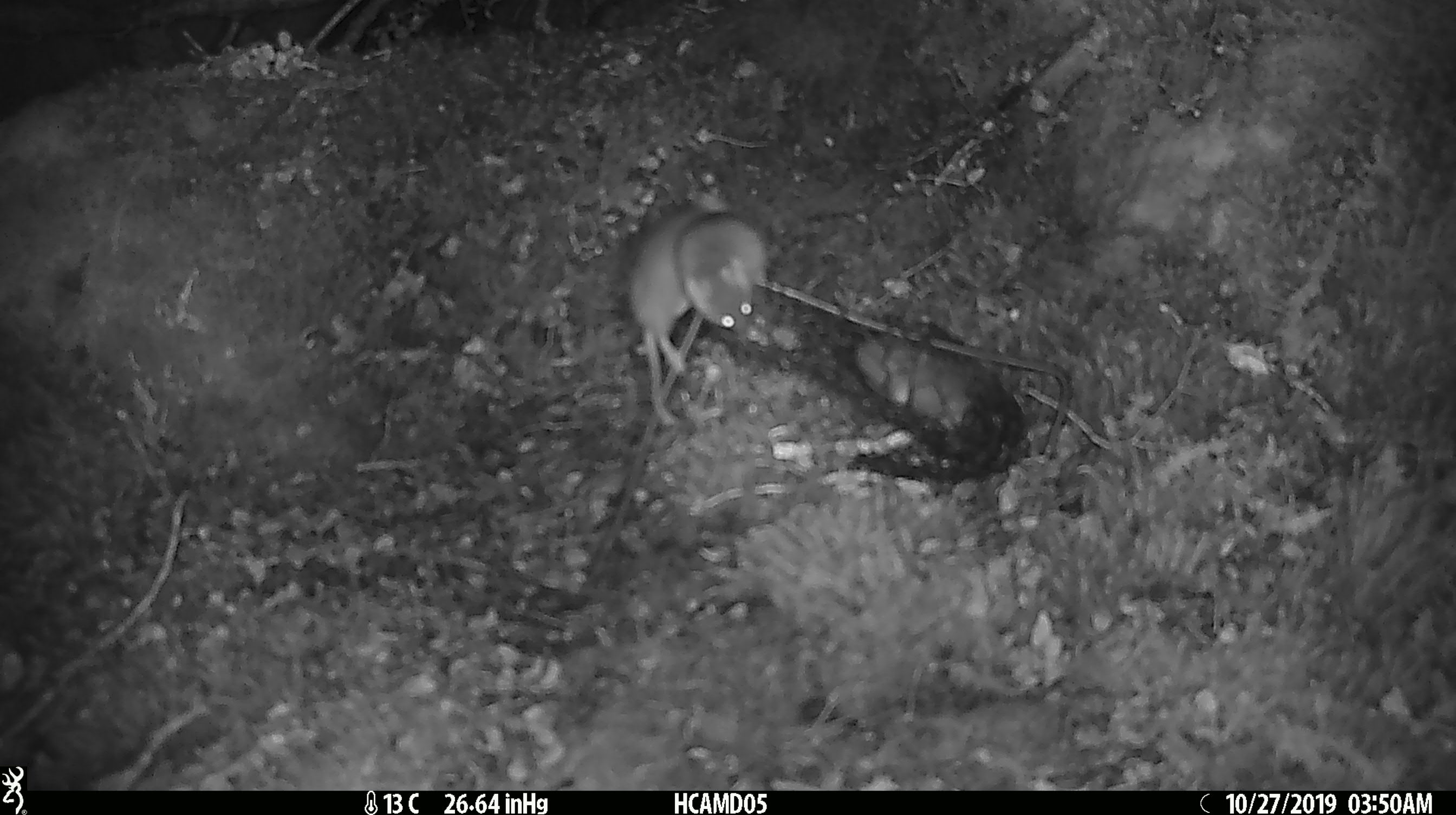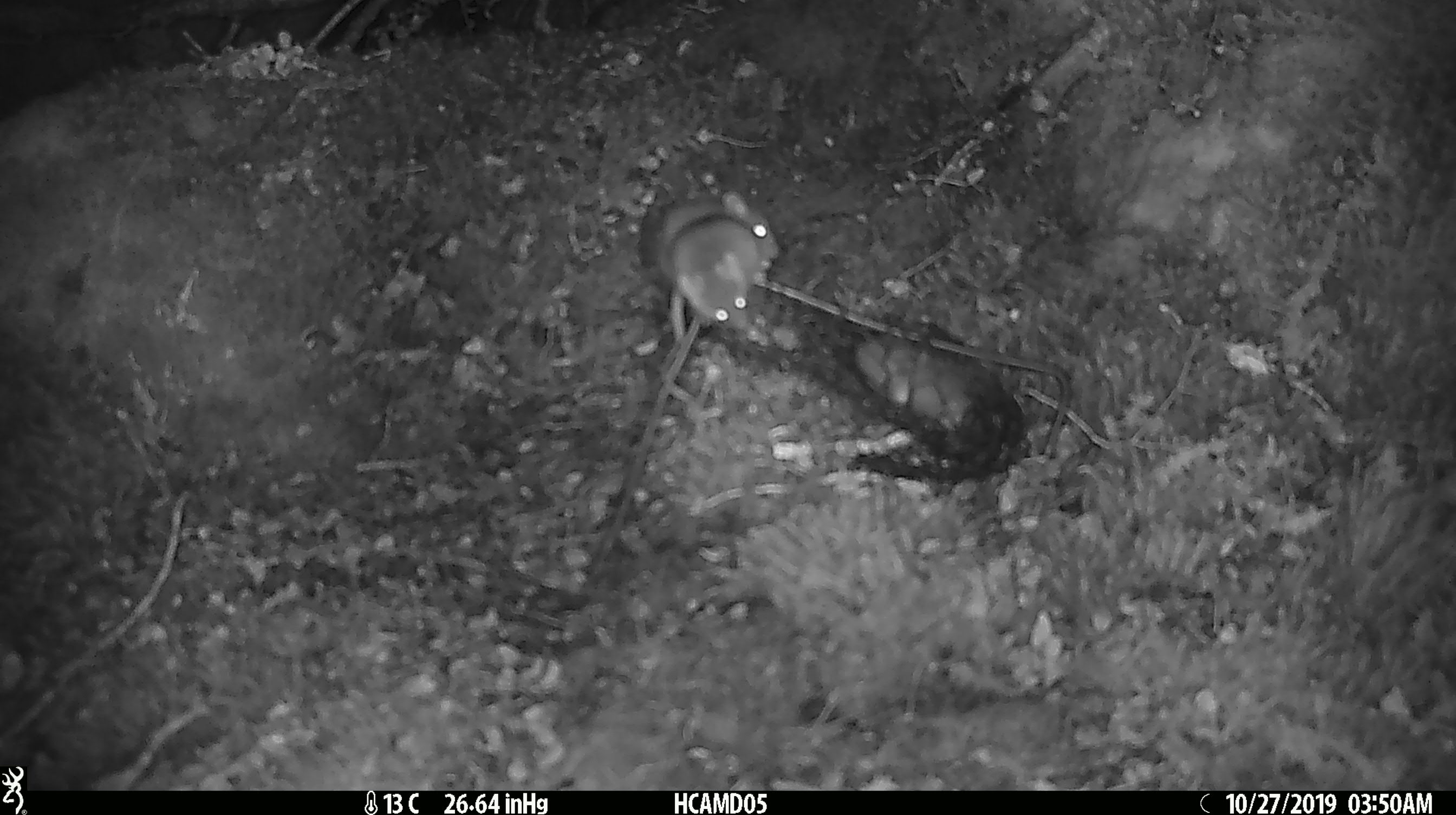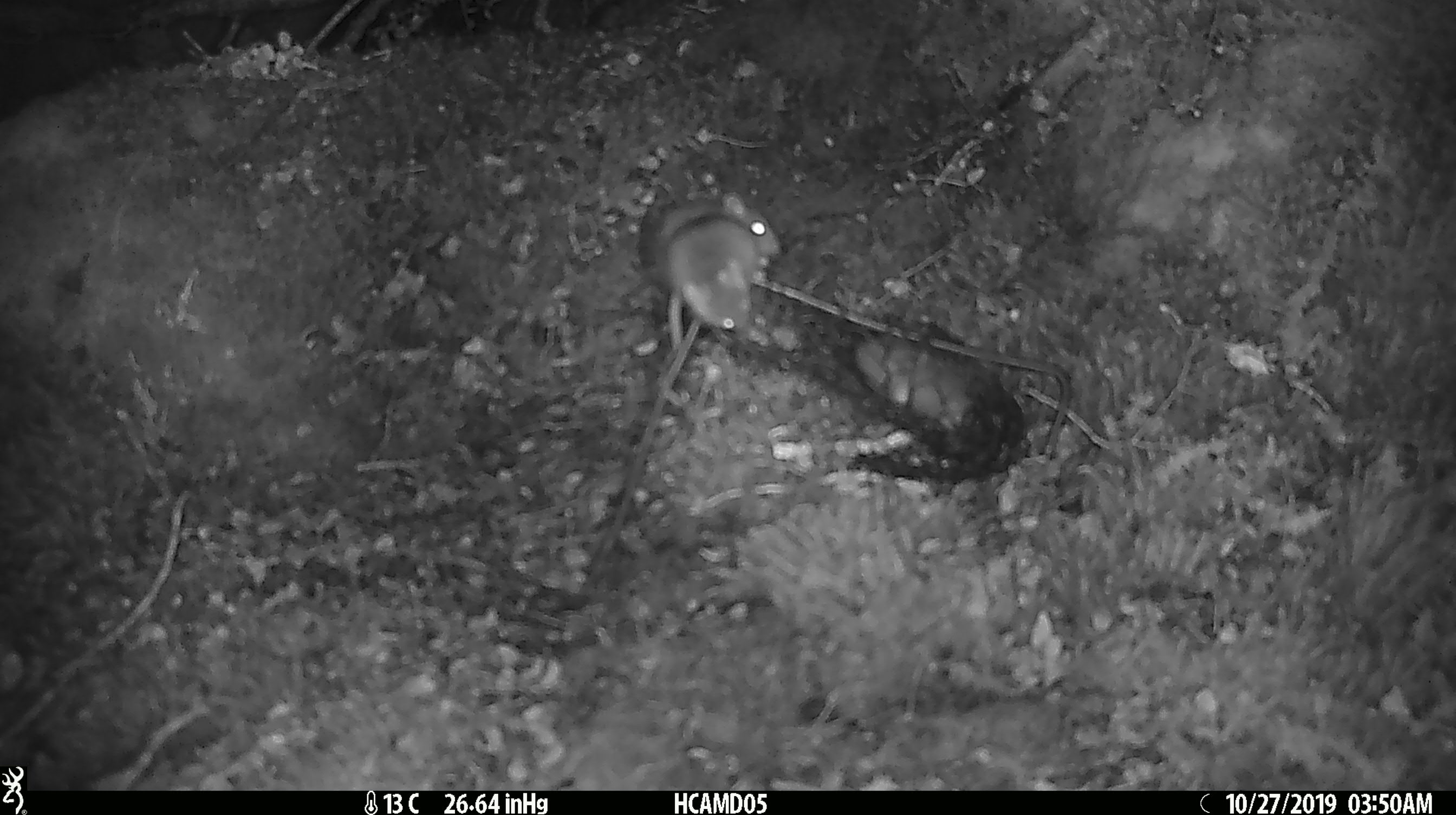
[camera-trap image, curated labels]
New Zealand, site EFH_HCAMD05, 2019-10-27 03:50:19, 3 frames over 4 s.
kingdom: Animalia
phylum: Chordata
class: Mammalia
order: Rodentia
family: Muridae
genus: Mus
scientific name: Mus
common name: mouse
Mouse (Mus).